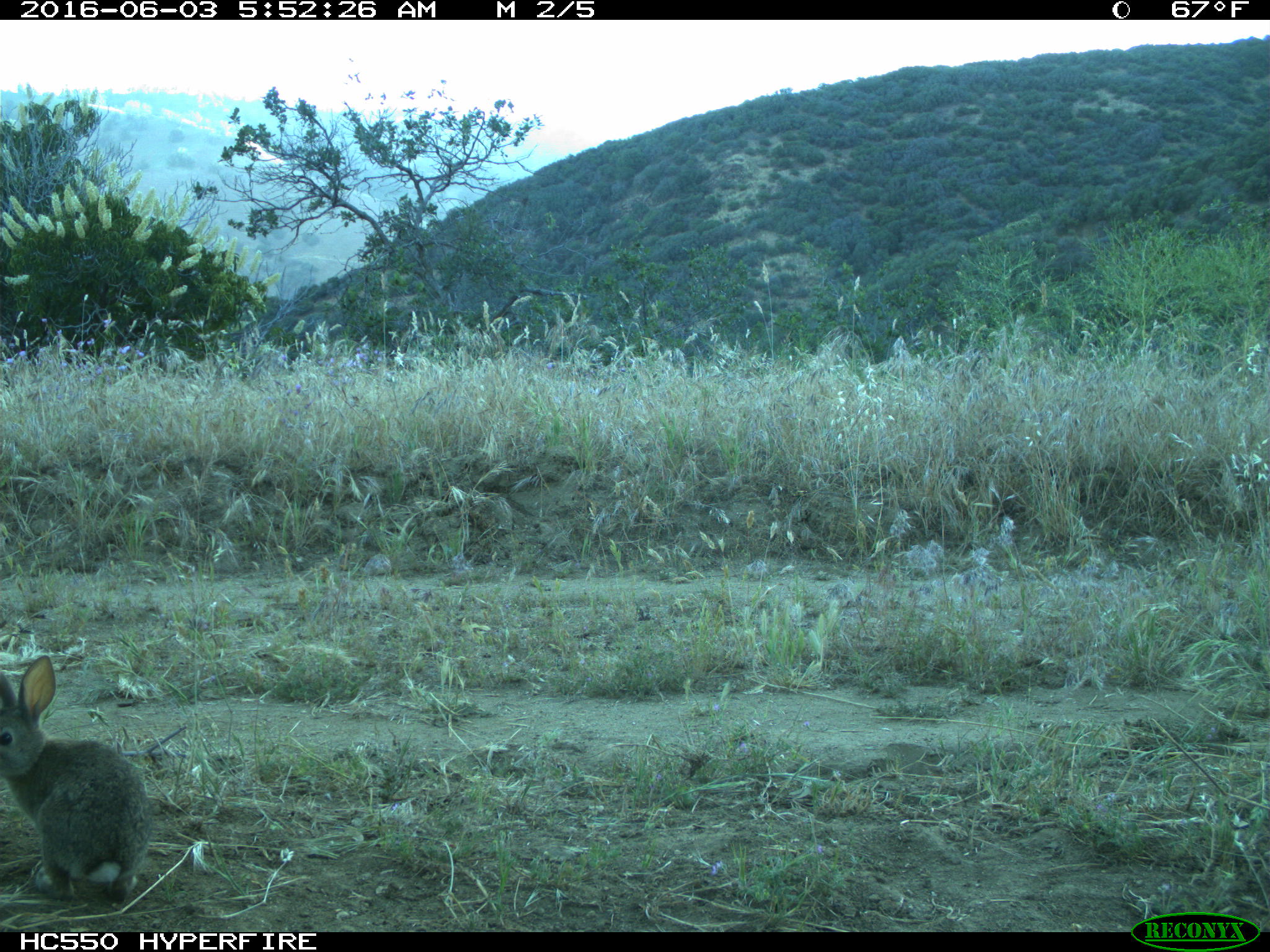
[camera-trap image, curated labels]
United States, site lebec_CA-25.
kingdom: Animalia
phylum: Chordata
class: Mammalia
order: Lagomorpha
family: Leporidae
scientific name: Leporidae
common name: rabbits and hares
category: unidentified rabbit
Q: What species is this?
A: Unidentified rabbit (rabbits and hares) (Leporidae).